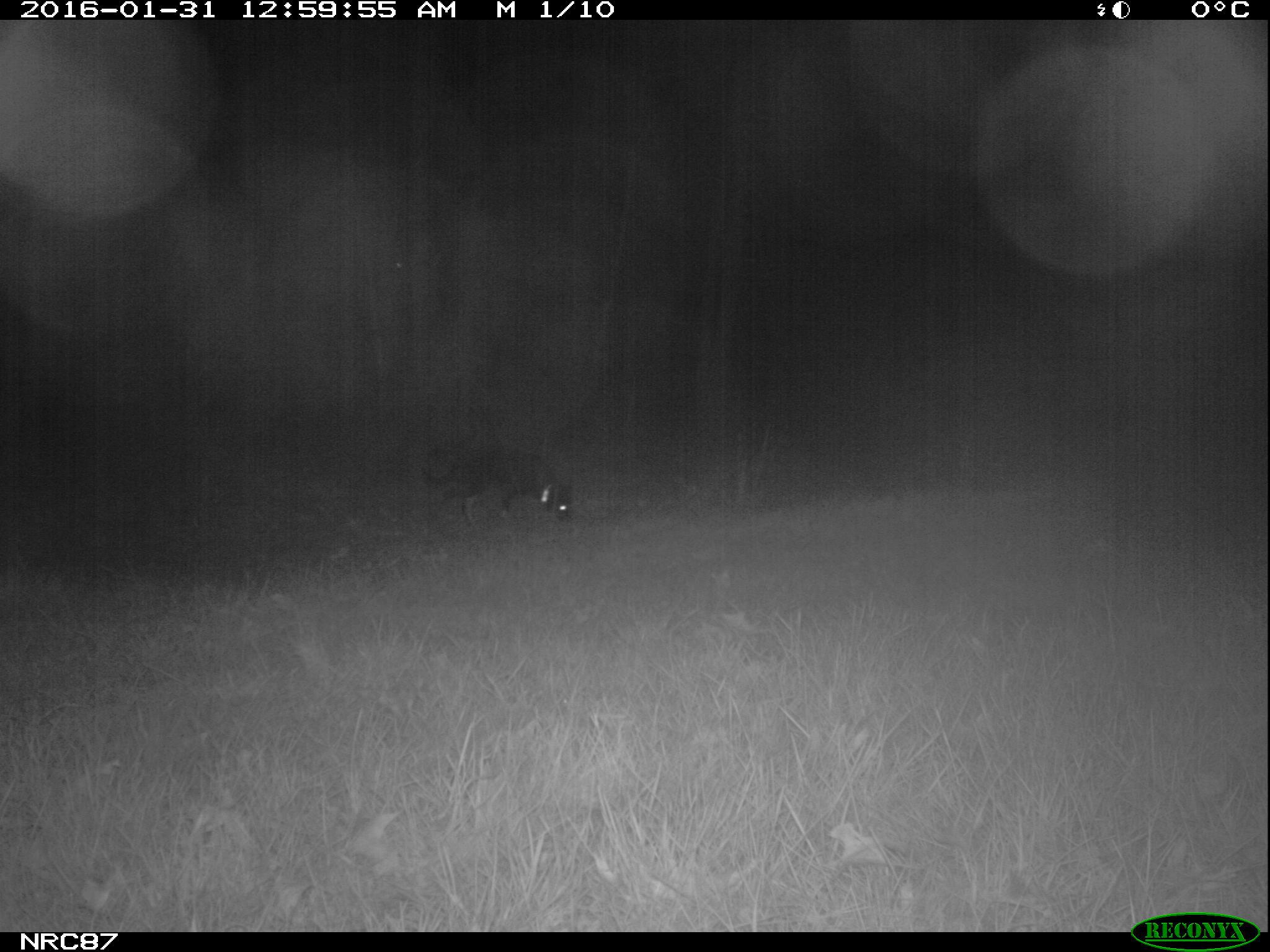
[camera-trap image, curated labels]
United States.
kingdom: Animalia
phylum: Chordata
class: Mammalia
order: Carnivora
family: Canidae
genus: Canis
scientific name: Canis familiaris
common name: domestic dog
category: Dog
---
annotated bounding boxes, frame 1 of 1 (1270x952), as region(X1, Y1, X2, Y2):
Dog: region(424, 437, 580, 537)